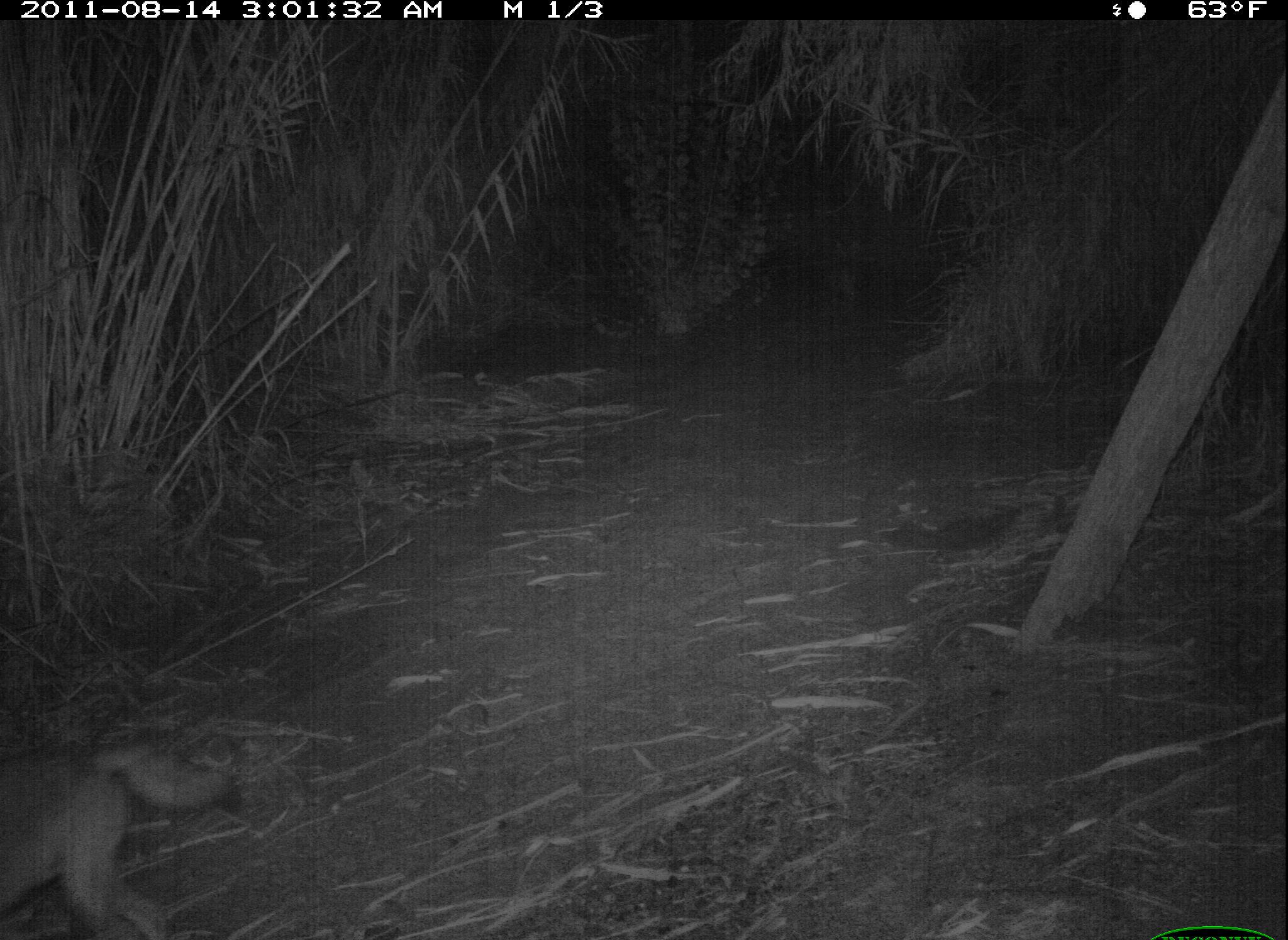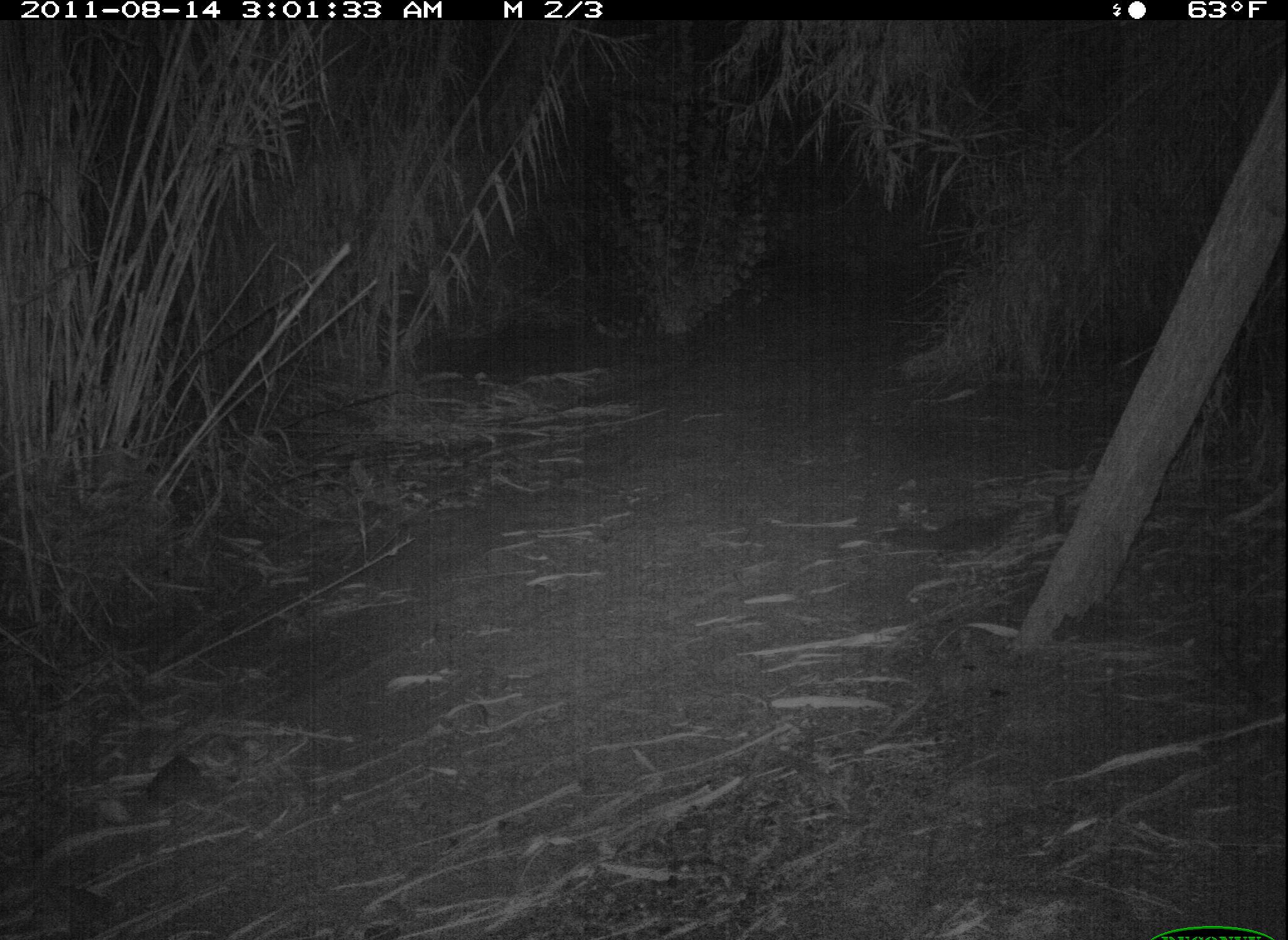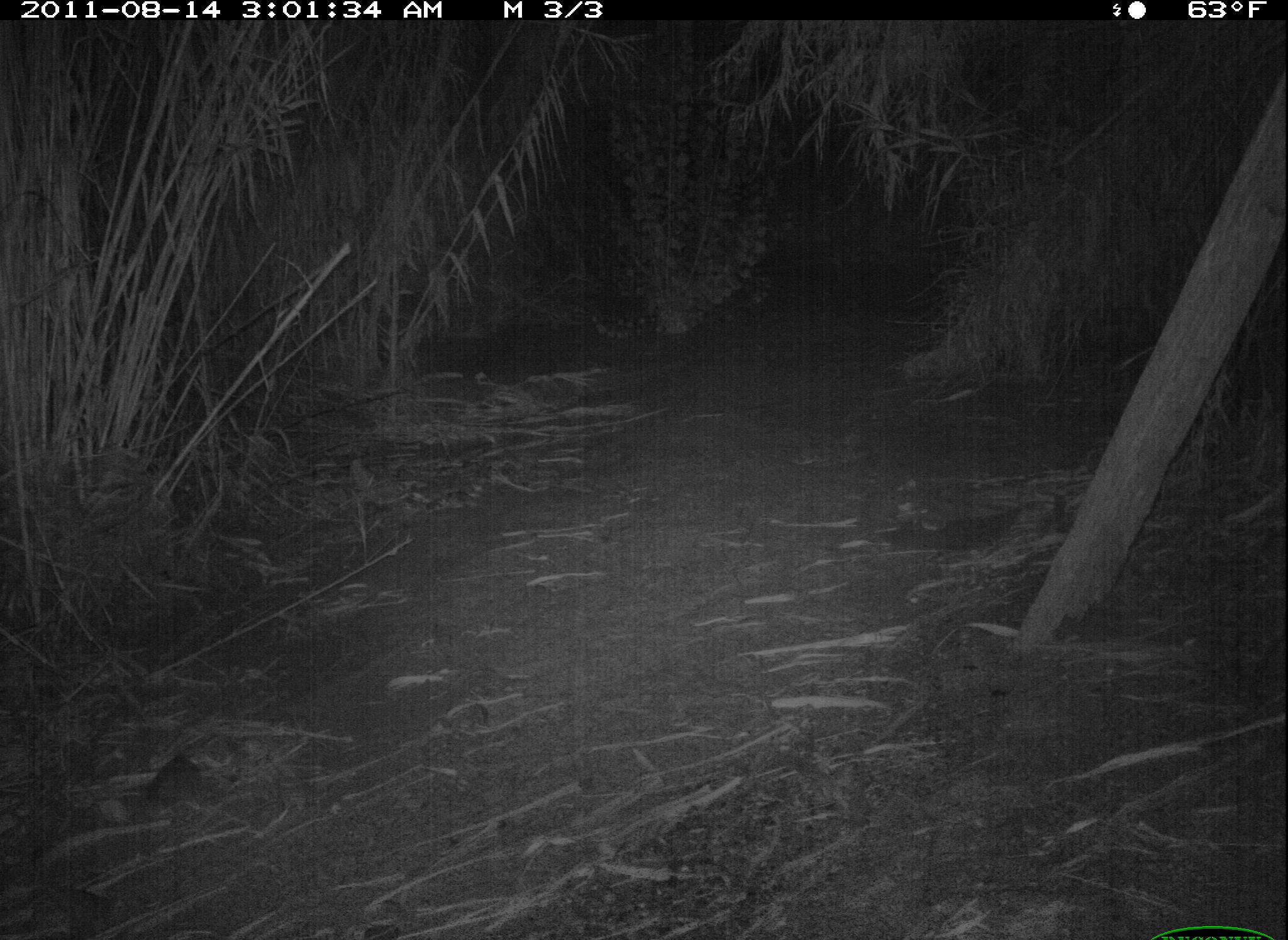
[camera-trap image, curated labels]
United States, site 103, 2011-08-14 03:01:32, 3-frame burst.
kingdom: Animalia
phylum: Chordata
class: Mammalia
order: Carnivora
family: Canidae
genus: Canis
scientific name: Canis latrans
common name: coyote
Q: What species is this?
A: Coyote (Canis latrans).